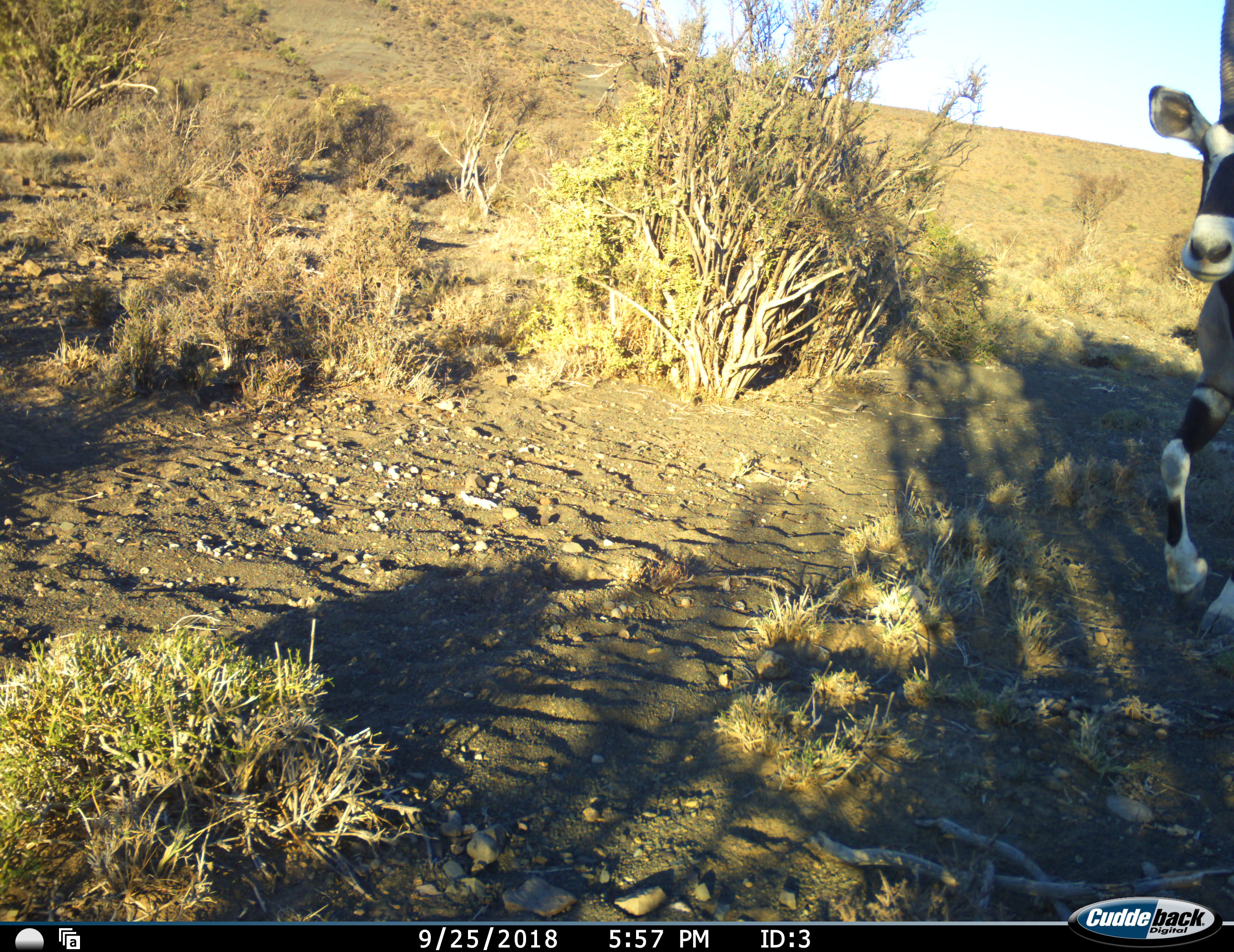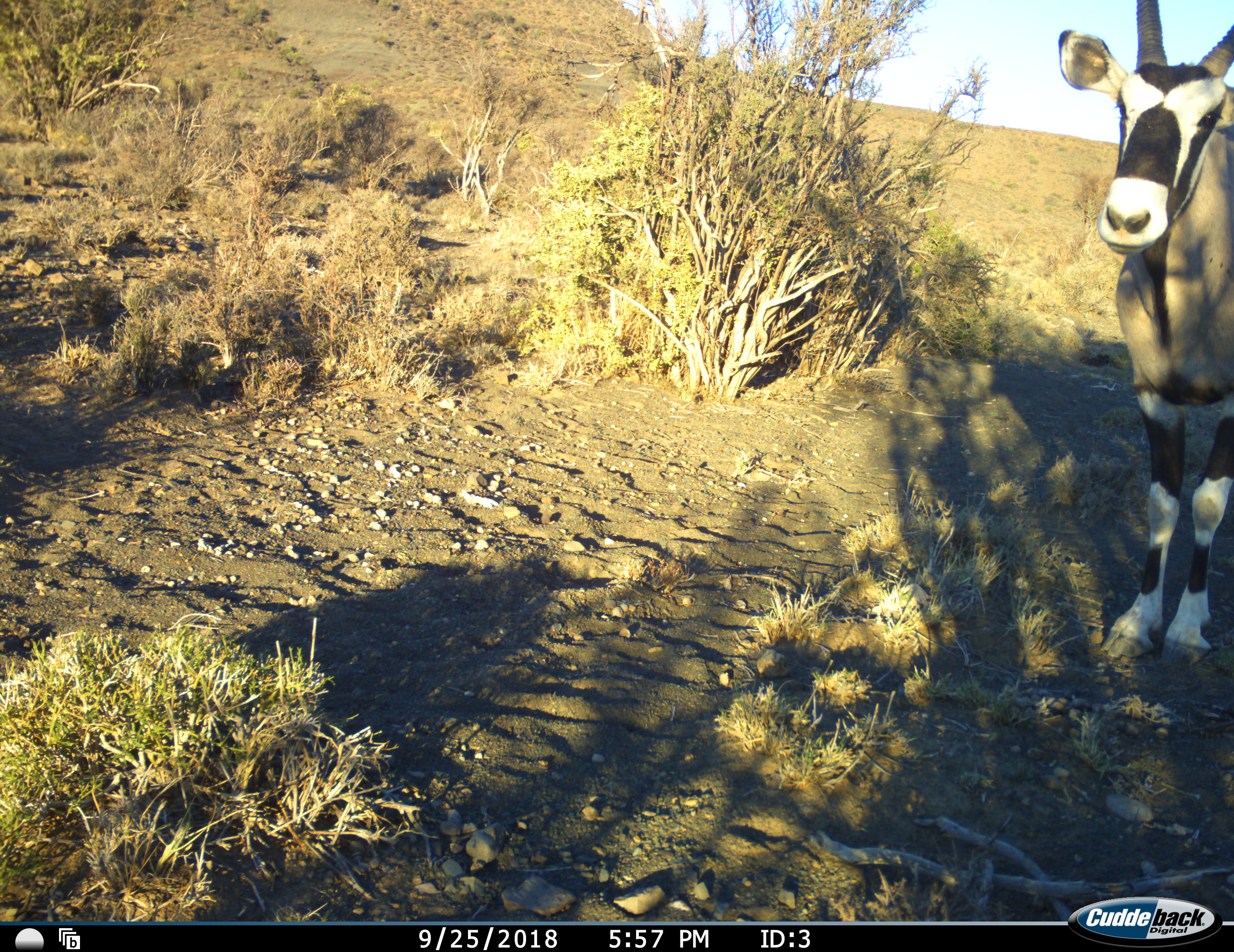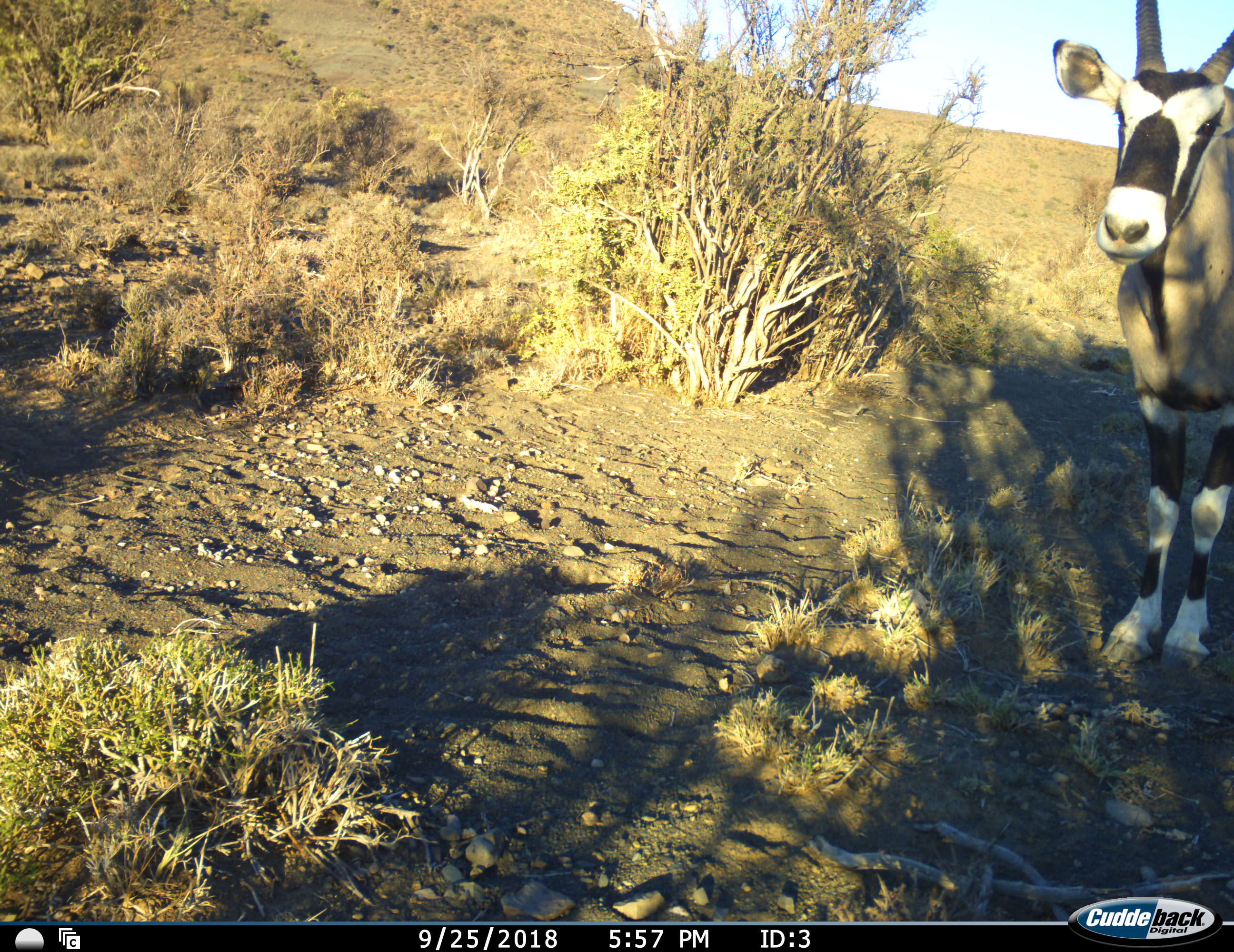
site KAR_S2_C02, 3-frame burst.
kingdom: Animalia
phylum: Chordata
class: Mammalia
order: Artiodactyla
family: Bovidae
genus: Oryx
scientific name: Oryx gazella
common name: gemsbok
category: oryx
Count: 1.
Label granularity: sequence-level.